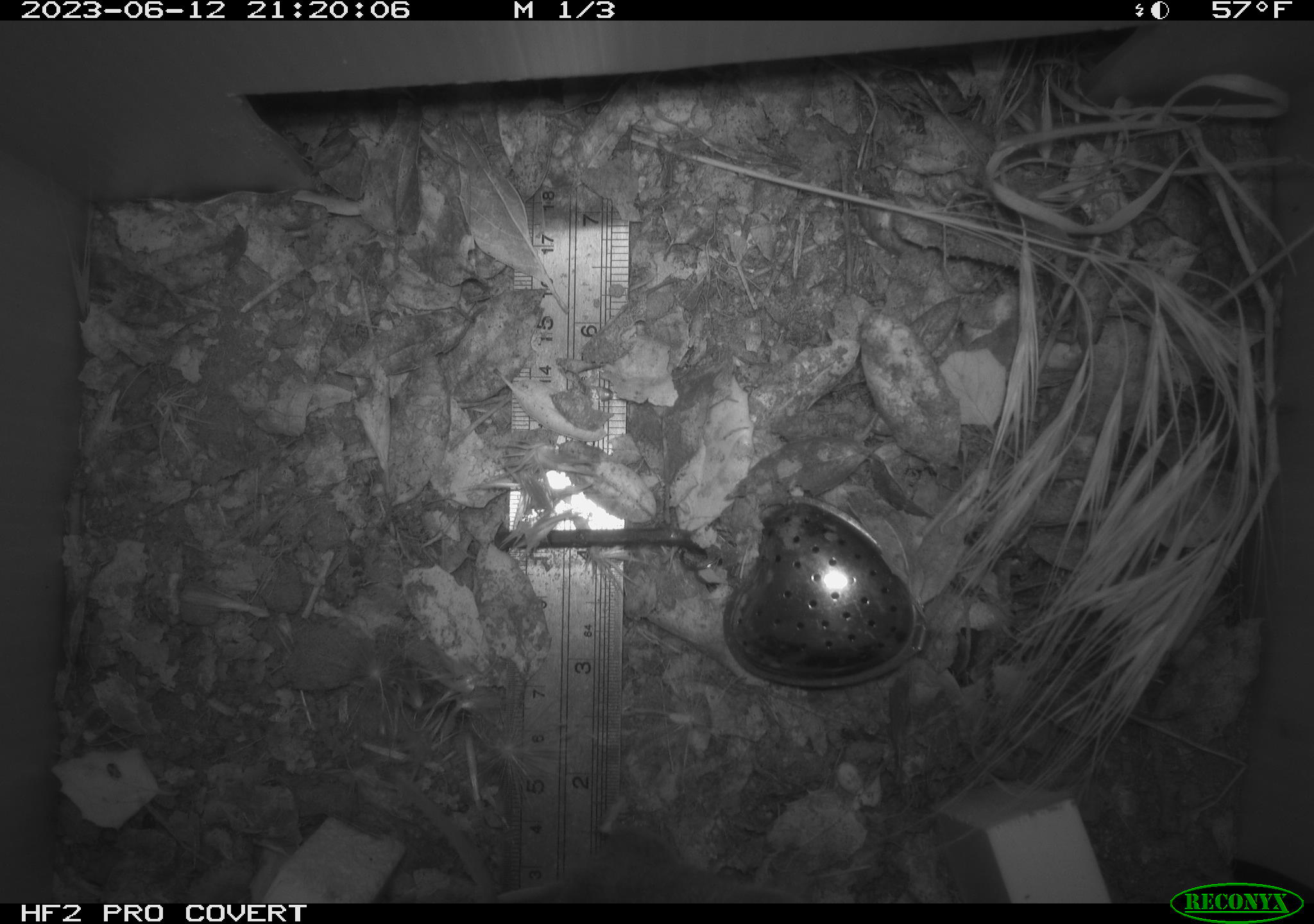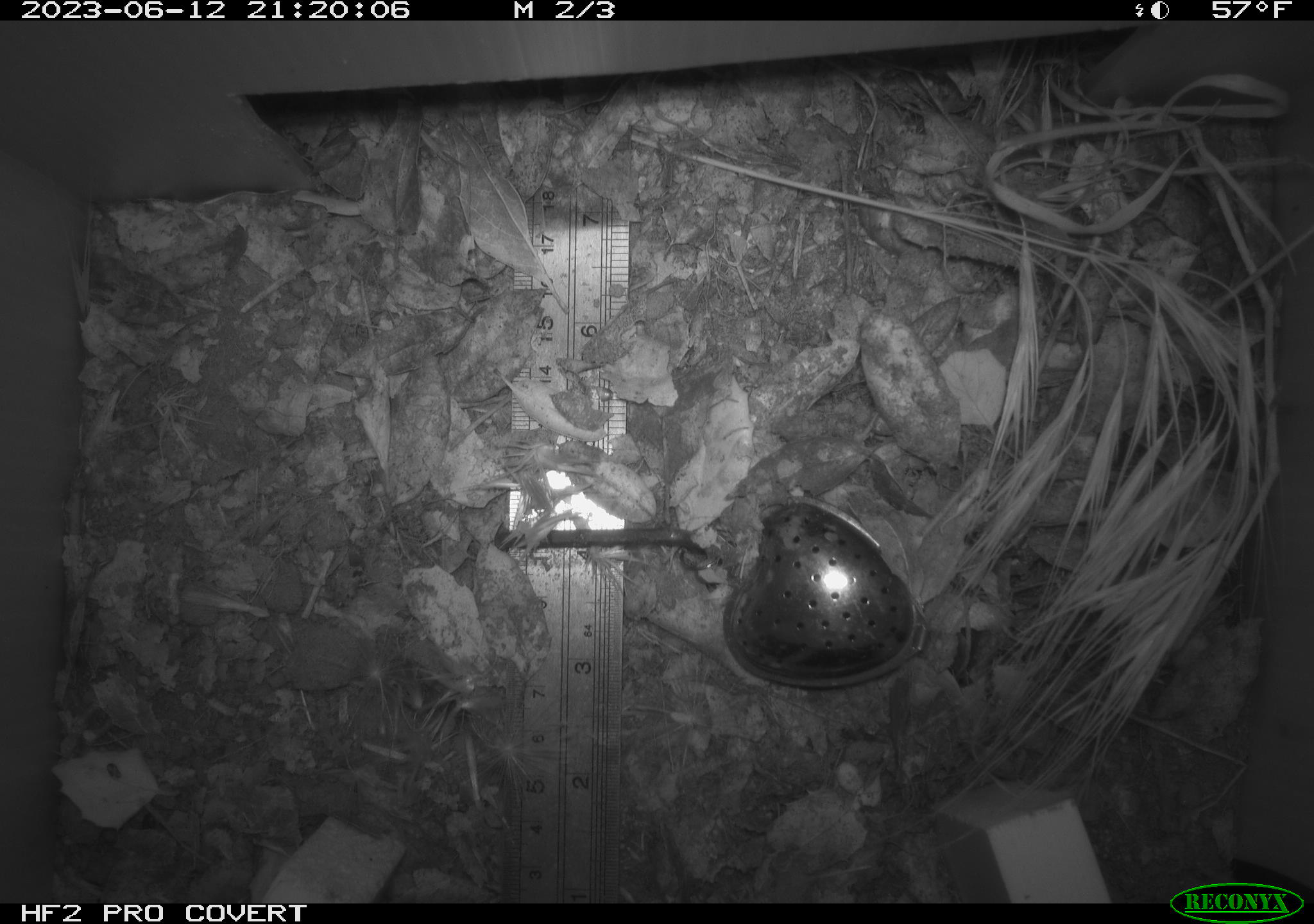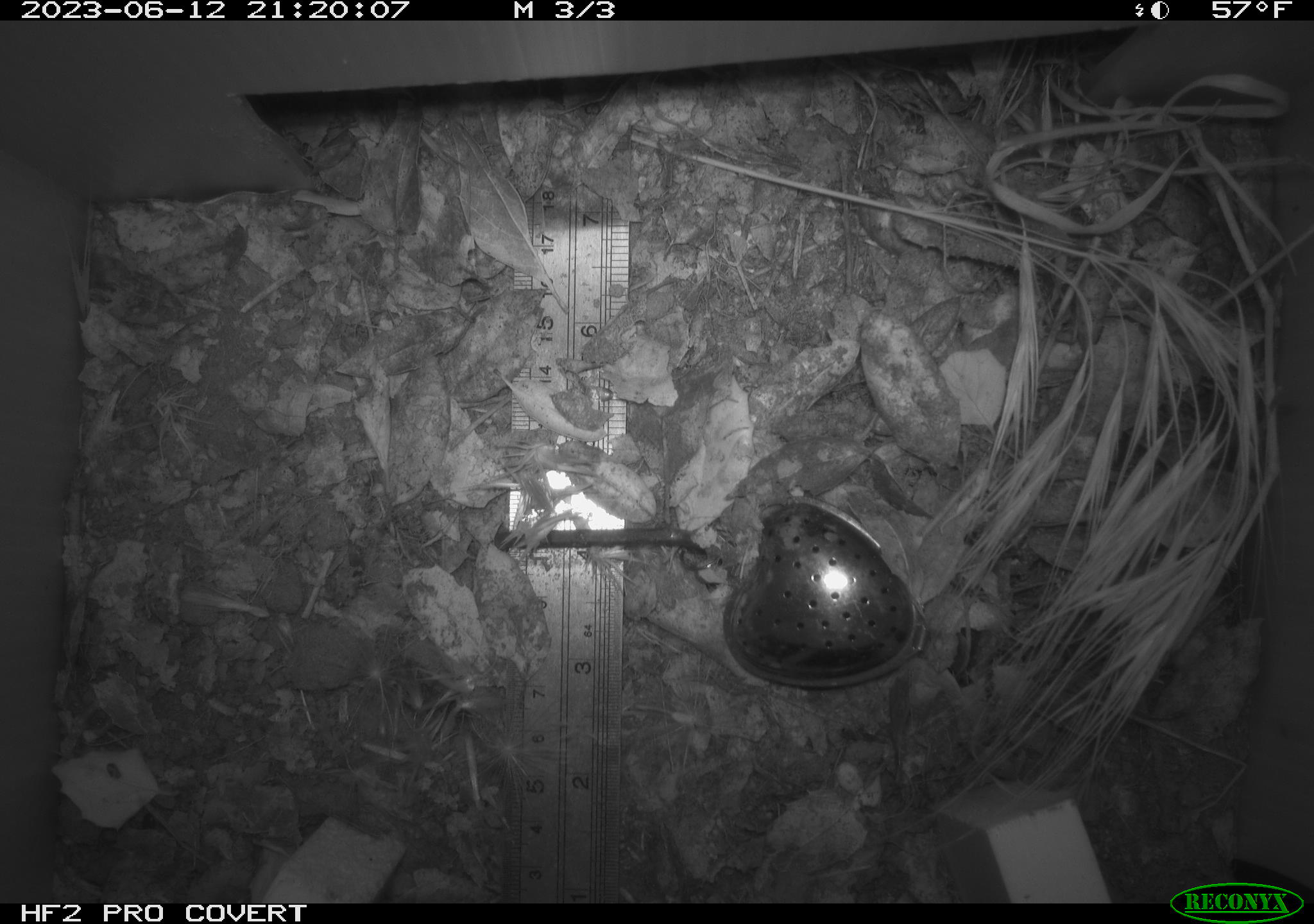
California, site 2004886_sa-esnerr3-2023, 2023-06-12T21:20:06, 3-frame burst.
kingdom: Animalia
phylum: Chordata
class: Mammalia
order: Rodentia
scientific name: Rodentia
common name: mouse species